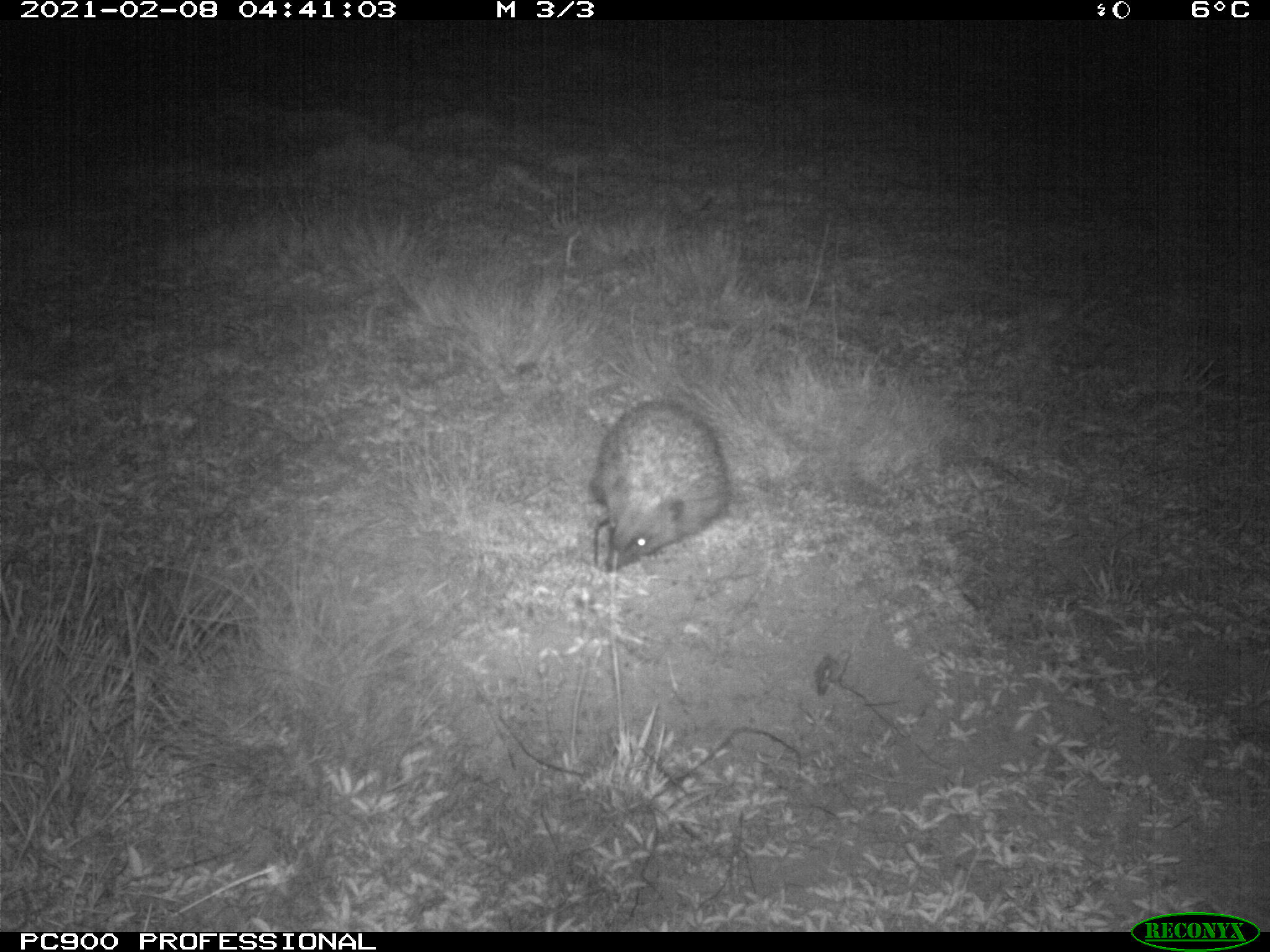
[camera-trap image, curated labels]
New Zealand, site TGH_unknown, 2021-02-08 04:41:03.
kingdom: Animalia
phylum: Chordata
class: Mammalia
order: Eulipotyphla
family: Erinaceidae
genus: Erinaceus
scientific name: Erinaceus europaeus europaeus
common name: european hedgehog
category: hedgehog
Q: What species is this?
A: Hedgehog (european hedgehog) (Erinaceus europaeus europaeus).